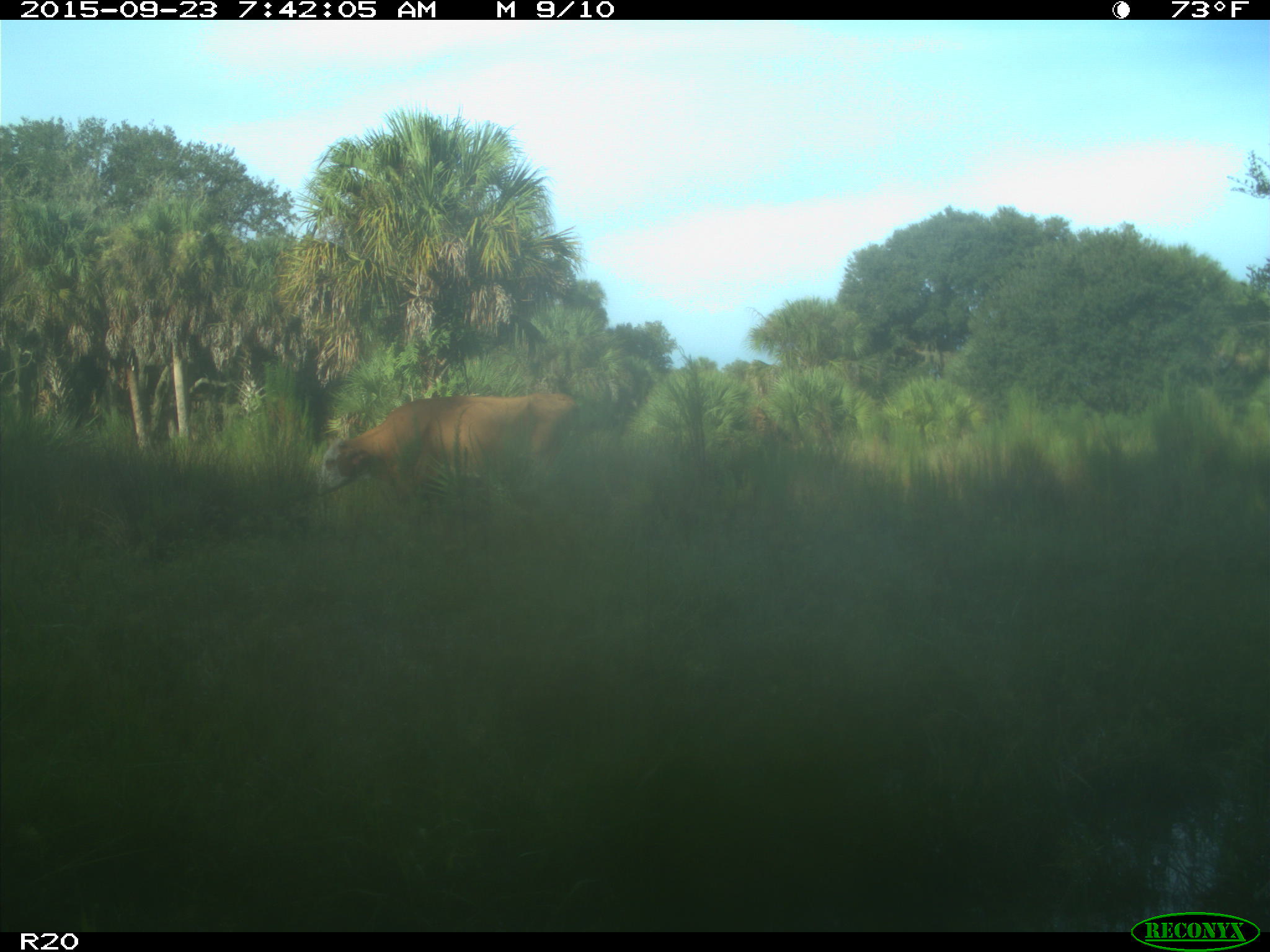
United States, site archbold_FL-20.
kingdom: Animalia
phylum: Chordata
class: Mammalia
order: Artiodactyla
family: Bovidae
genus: Bos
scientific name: Bos taurus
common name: domestic cow